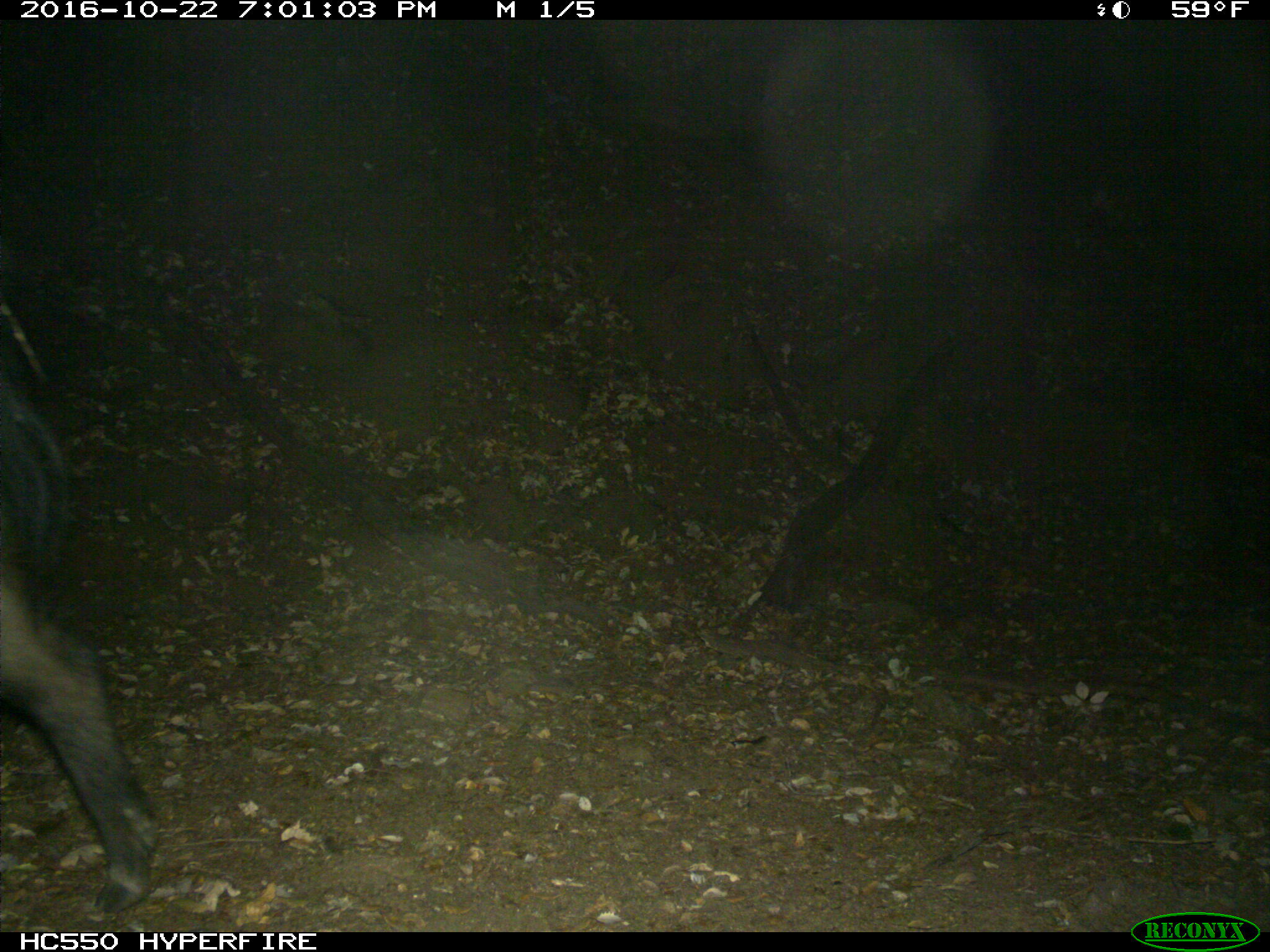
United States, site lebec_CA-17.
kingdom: Animalia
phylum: Chordata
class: Mammalia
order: Artiodactyla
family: Suidae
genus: Sus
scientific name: Sus scrofa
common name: wild boar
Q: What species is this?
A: Sus scrofa (wild boar).